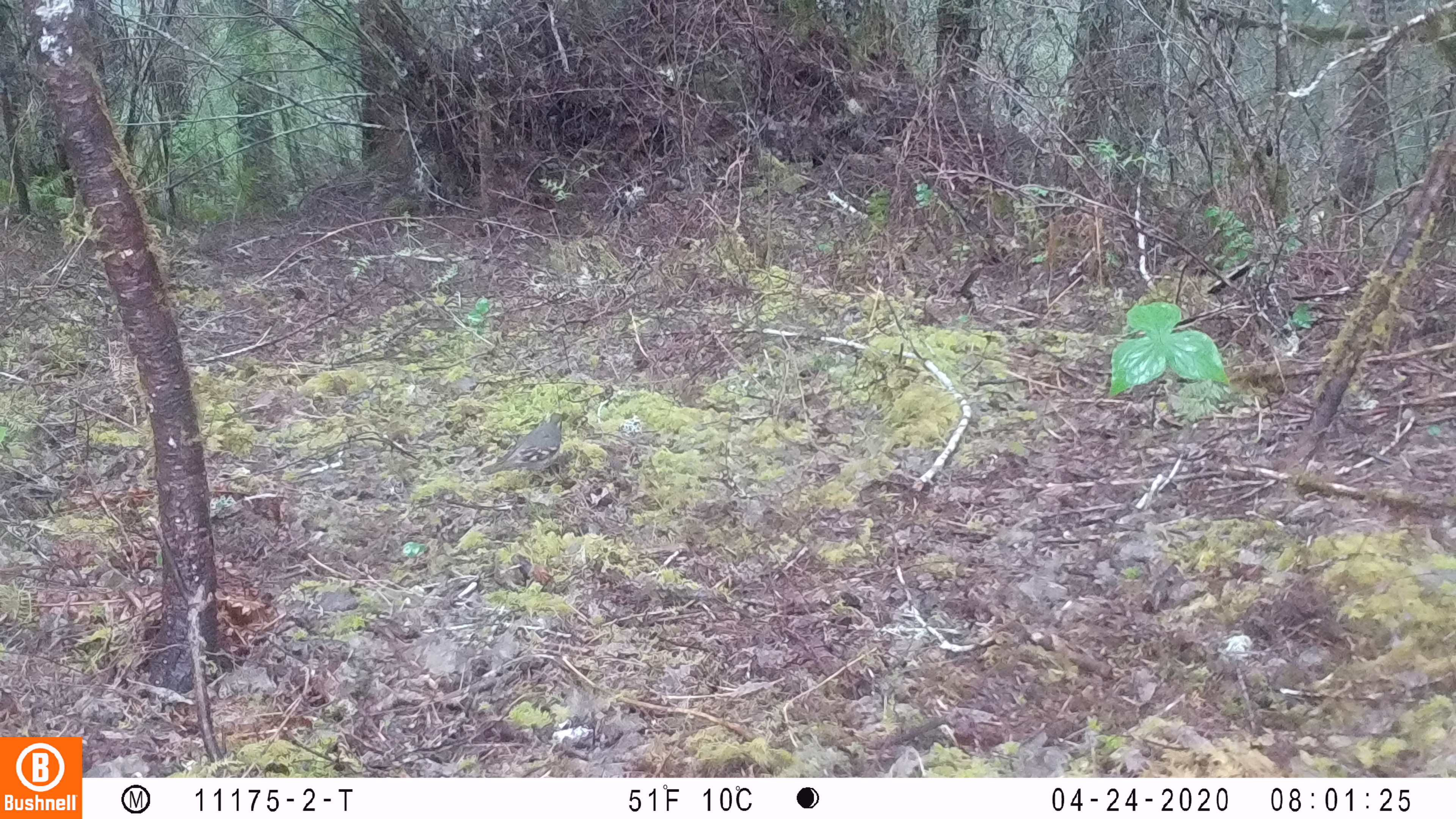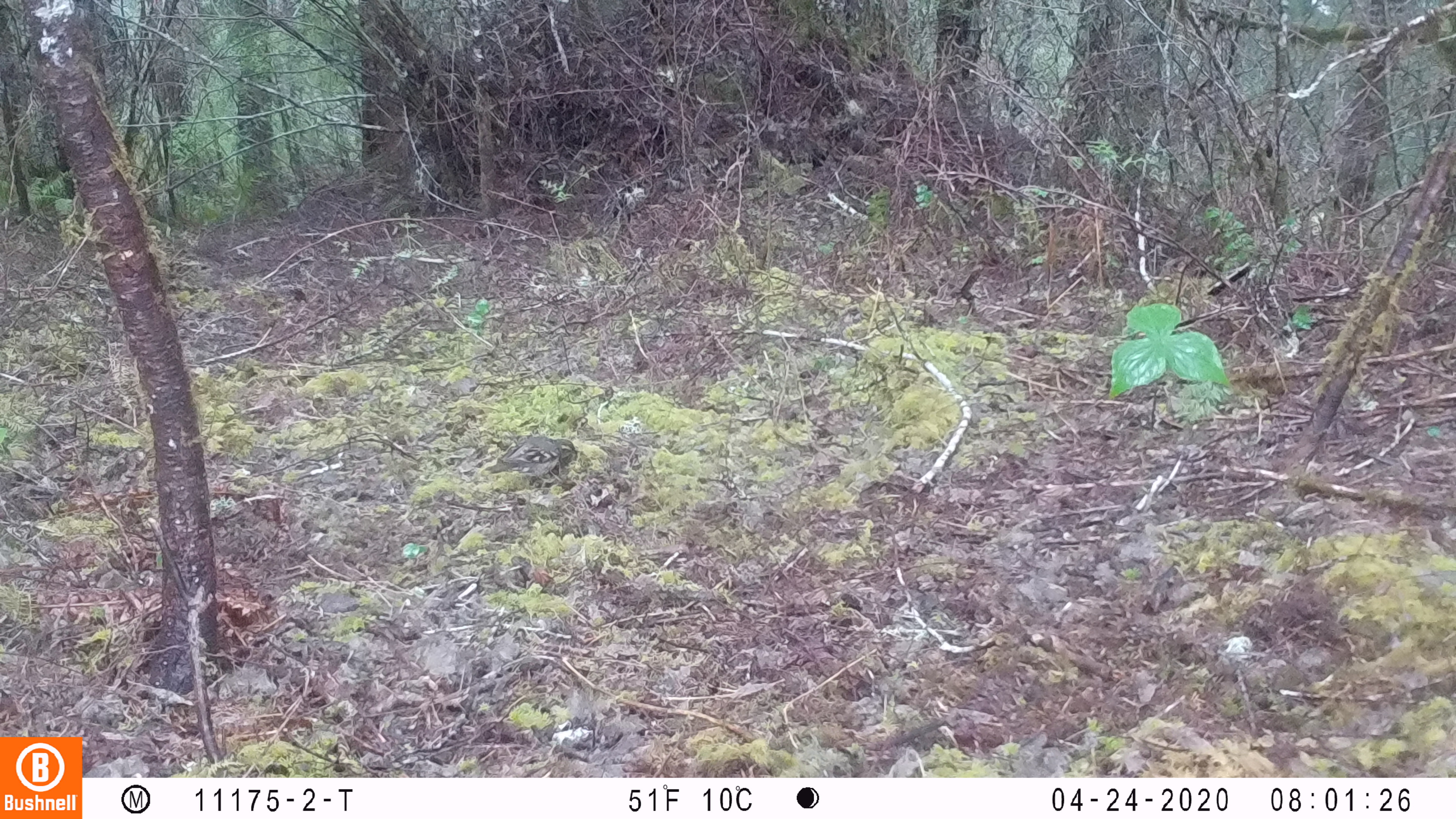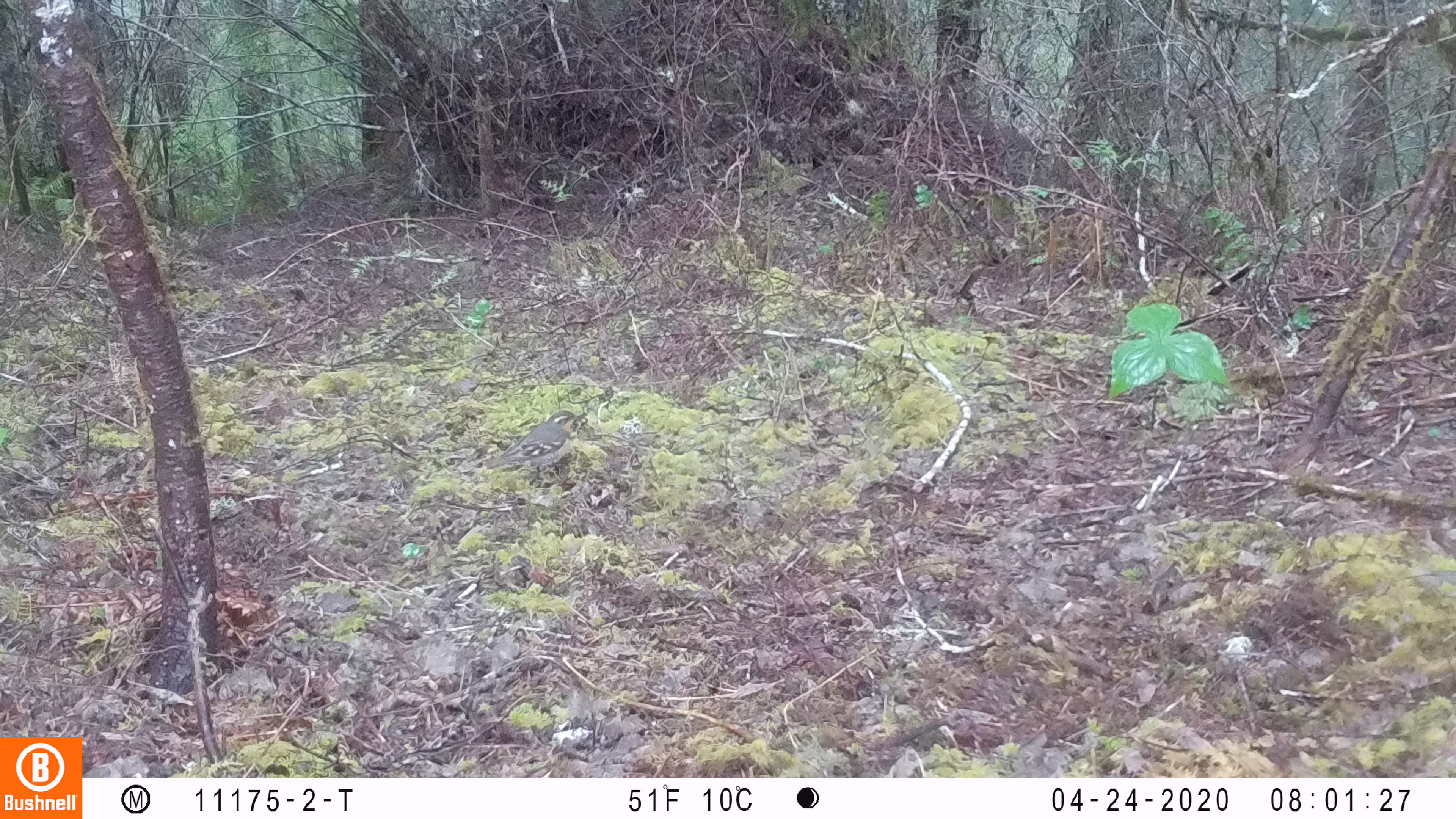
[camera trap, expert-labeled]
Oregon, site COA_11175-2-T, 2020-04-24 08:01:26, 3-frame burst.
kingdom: Animalia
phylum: Chordata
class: Aves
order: Passeriformes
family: Turdidae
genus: Ixoreus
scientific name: Ixoreus naevius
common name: varied thrush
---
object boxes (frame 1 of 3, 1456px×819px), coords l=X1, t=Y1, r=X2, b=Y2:
varied thrush: l=482, t=407, r=567, b=489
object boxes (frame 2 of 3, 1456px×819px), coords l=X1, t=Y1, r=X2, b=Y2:
varied thrush: l=481, t=434, r=579, b=487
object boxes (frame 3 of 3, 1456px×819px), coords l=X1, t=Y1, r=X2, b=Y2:
varied thrush: l=481, t=411, r=584, b=487